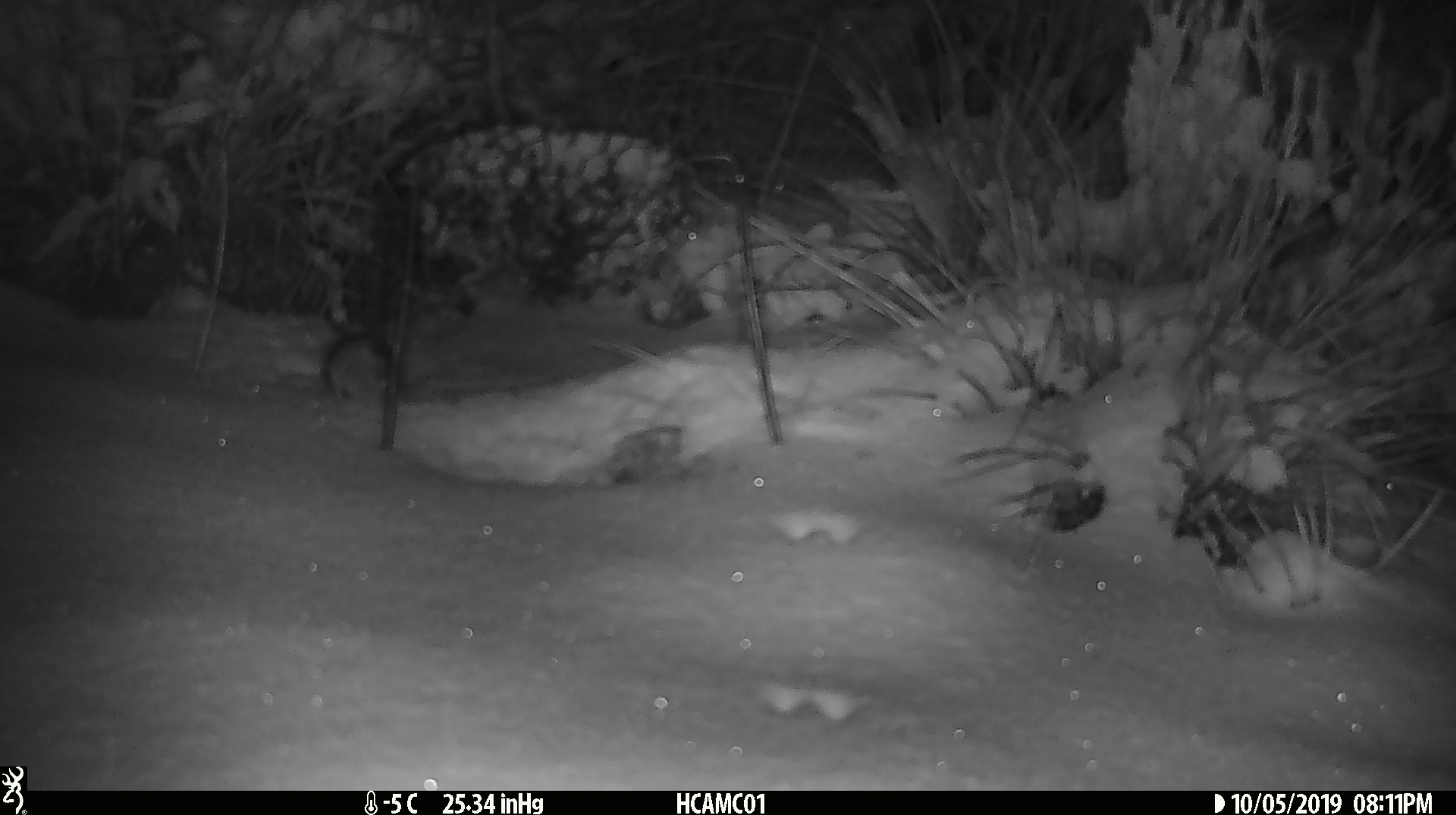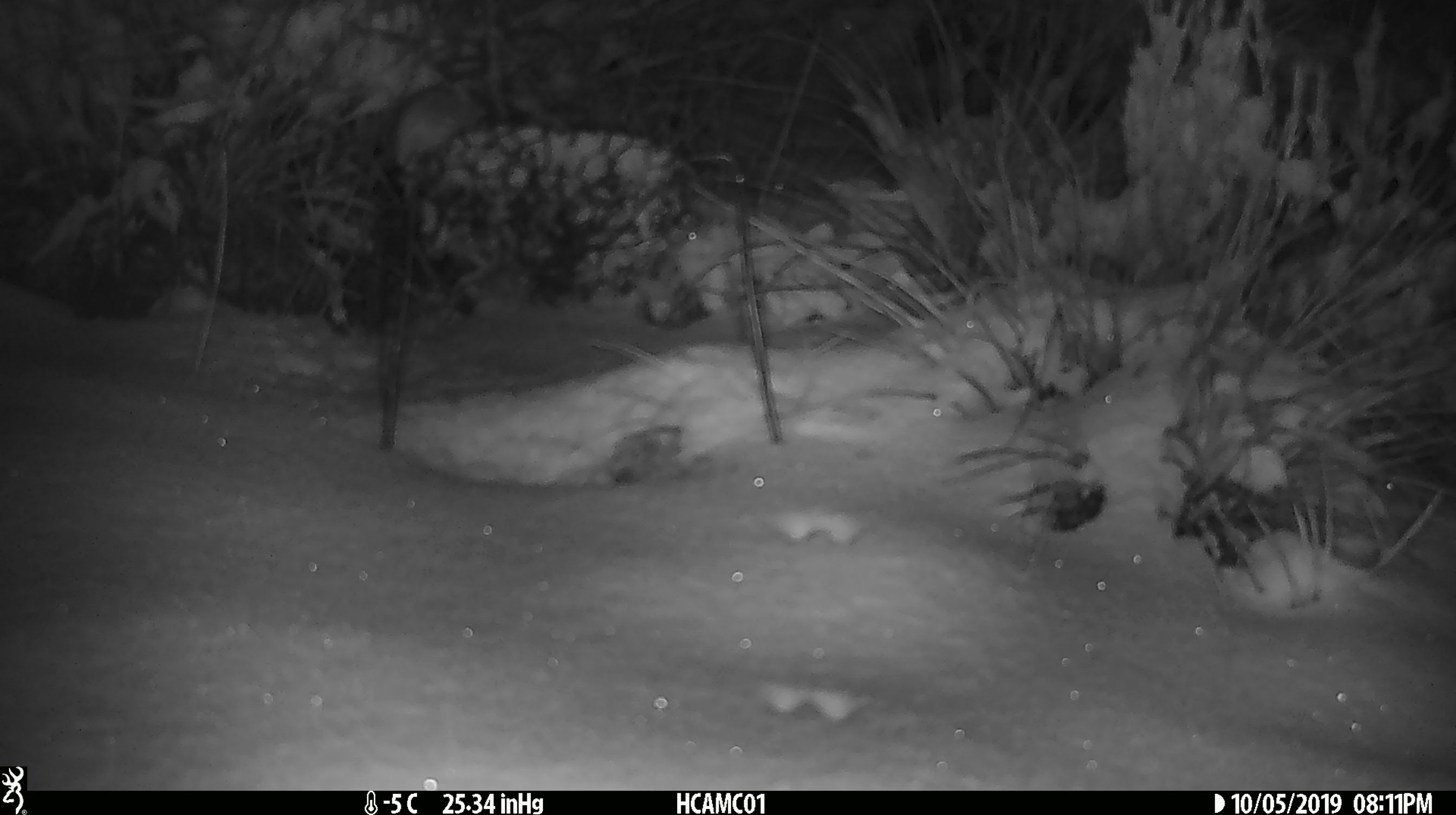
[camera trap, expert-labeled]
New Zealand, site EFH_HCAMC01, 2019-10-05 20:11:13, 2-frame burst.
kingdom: Animalia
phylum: Chordata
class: Mammalia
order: Rodentia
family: Muridae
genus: Mus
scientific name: Mus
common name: mouse